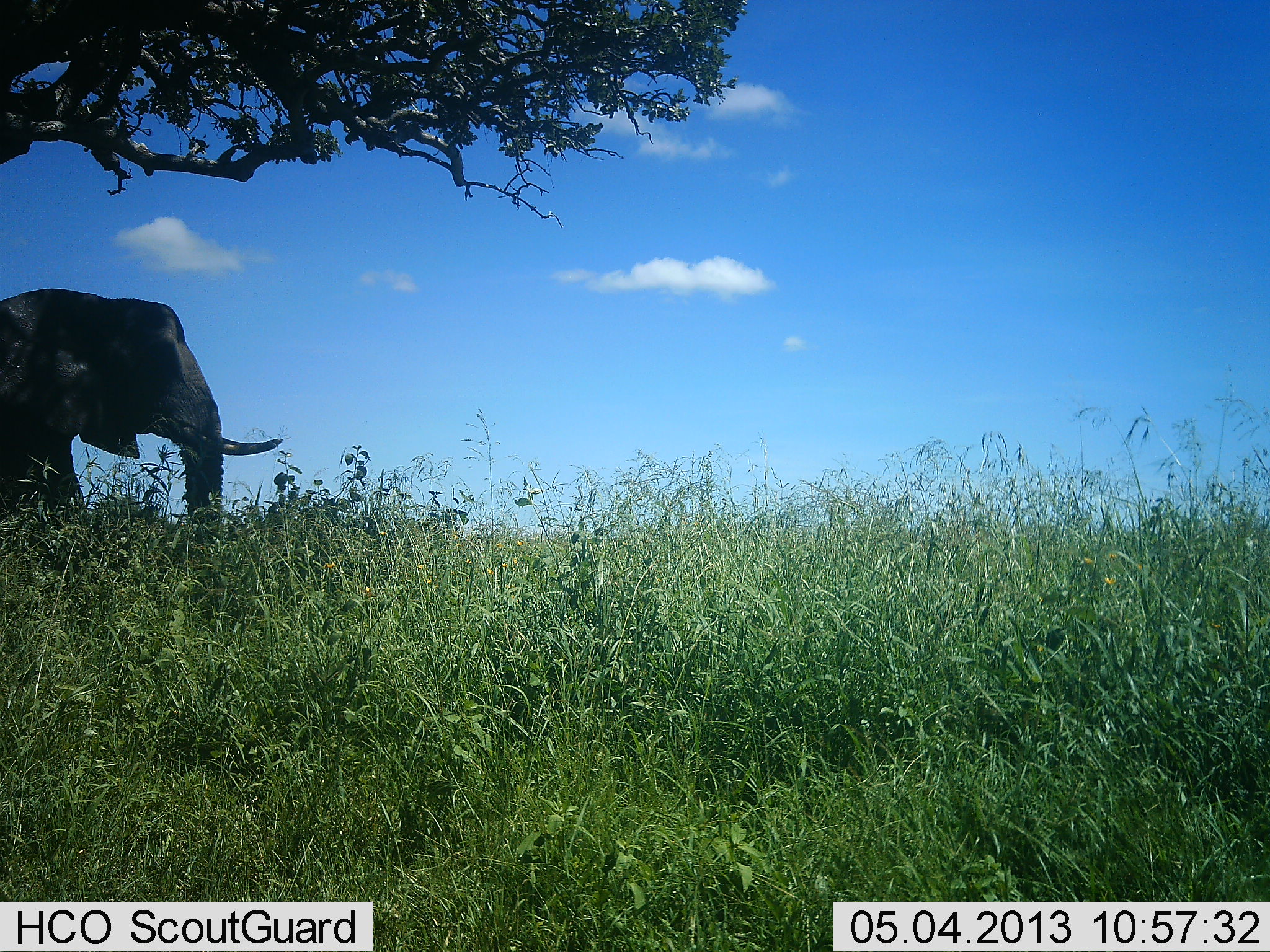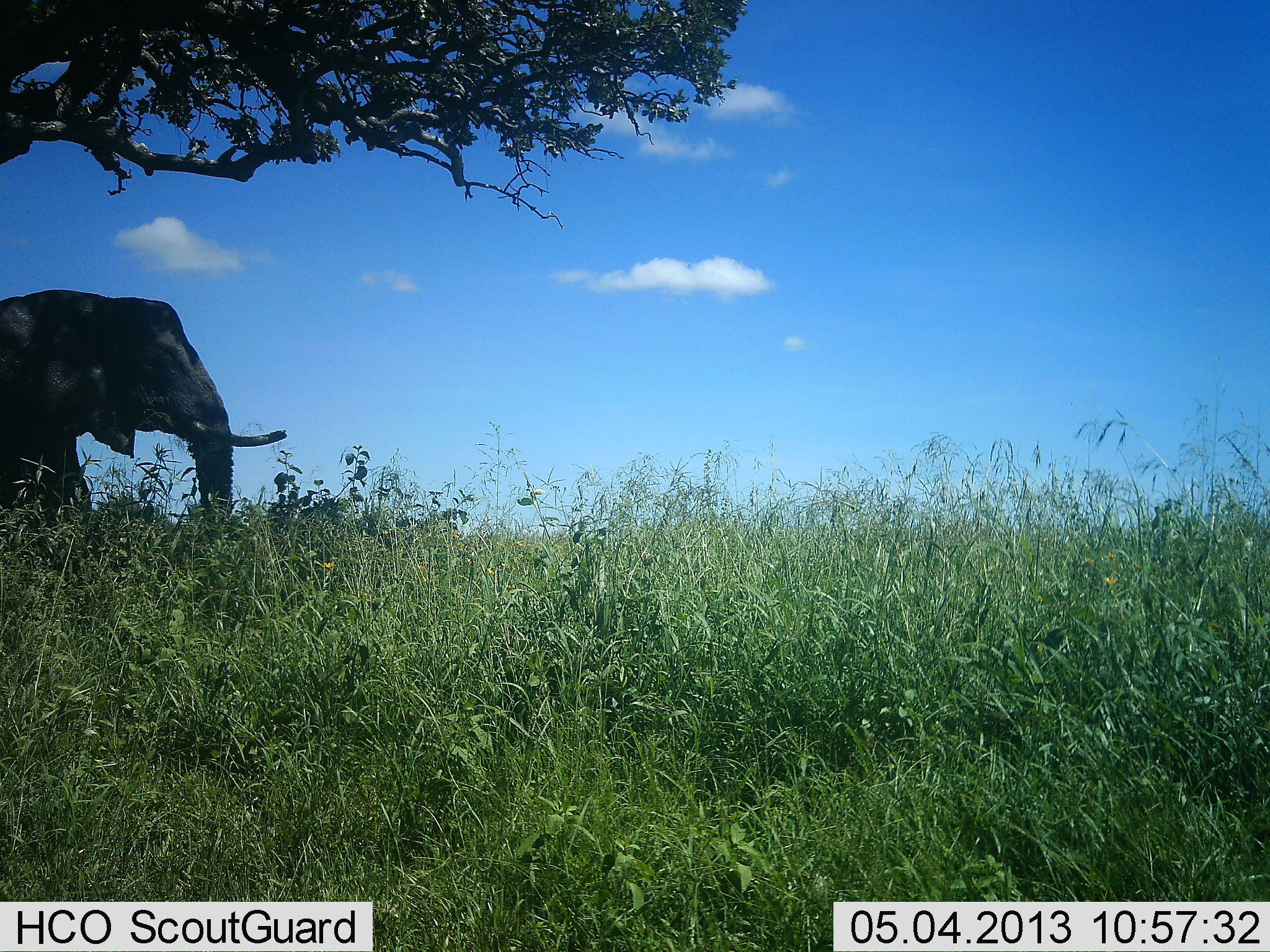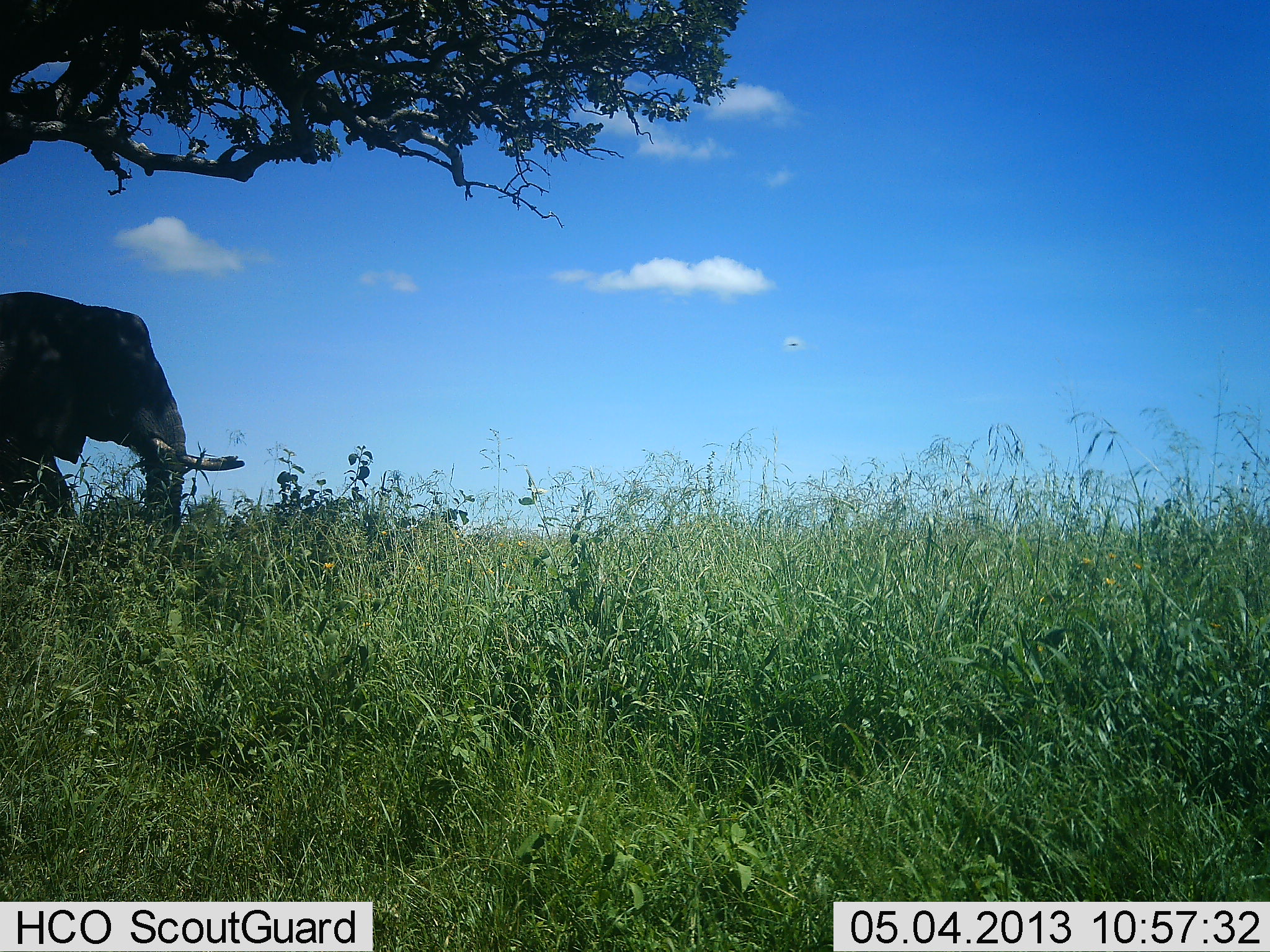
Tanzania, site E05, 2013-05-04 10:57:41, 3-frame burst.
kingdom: Animalia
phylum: Chordata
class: Mammalia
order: Proboscidea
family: Elephantidae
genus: Loxodonta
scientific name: Loxodonta africana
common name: african bush elephant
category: elephant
Elephant (african bush elephant) (Loxodonta africana), count 1. Behavior (volunteer vote fractions): standing 70%, resting 0%, moving 30%, interacting 0%. Young present (vote fraction): 0%. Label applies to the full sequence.